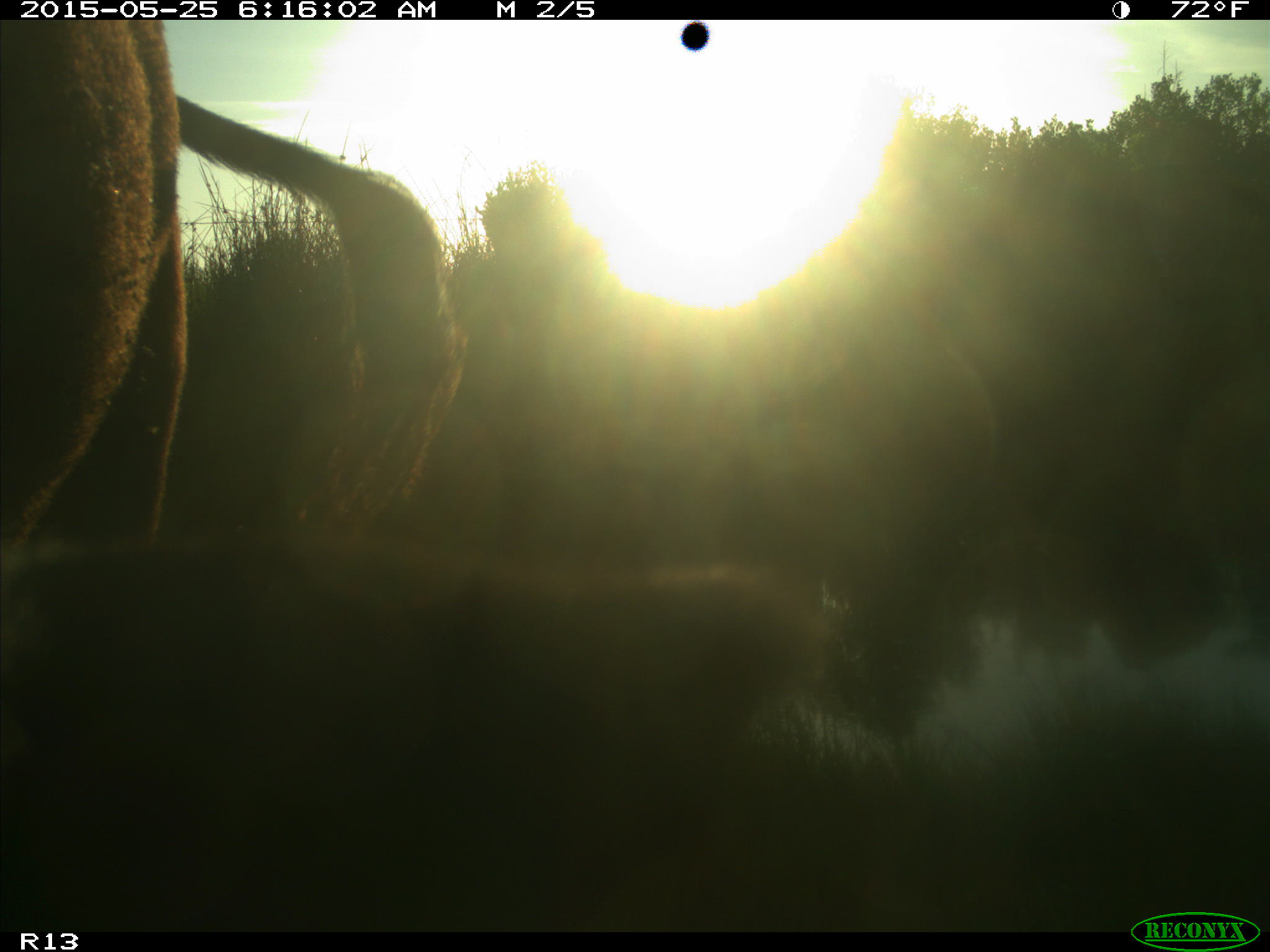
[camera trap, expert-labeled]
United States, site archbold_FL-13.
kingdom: Animalia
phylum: Chordata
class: Mammalia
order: Artiodactyla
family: Bovidae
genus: Bos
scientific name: Bos taurus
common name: domestic cow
Bos taurus (domestic cow).